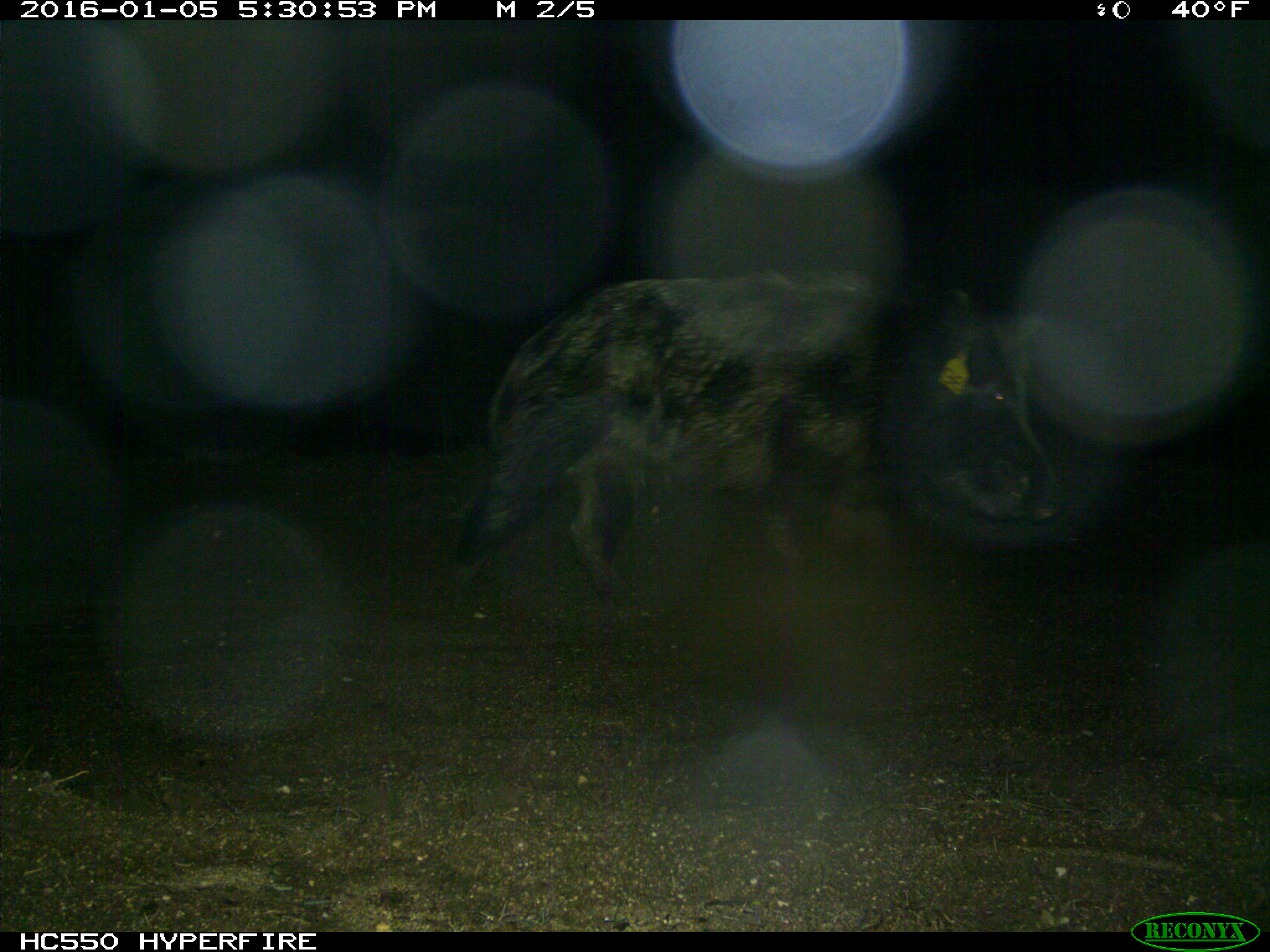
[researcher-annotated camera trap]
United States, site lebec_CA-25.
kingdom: Animalia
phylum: Chordata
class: Mammalia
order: Artiodactyla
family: Suidae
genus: Sus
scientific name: Sus scrofa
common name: wild boar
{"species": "Sus scrofa (wild boar)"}